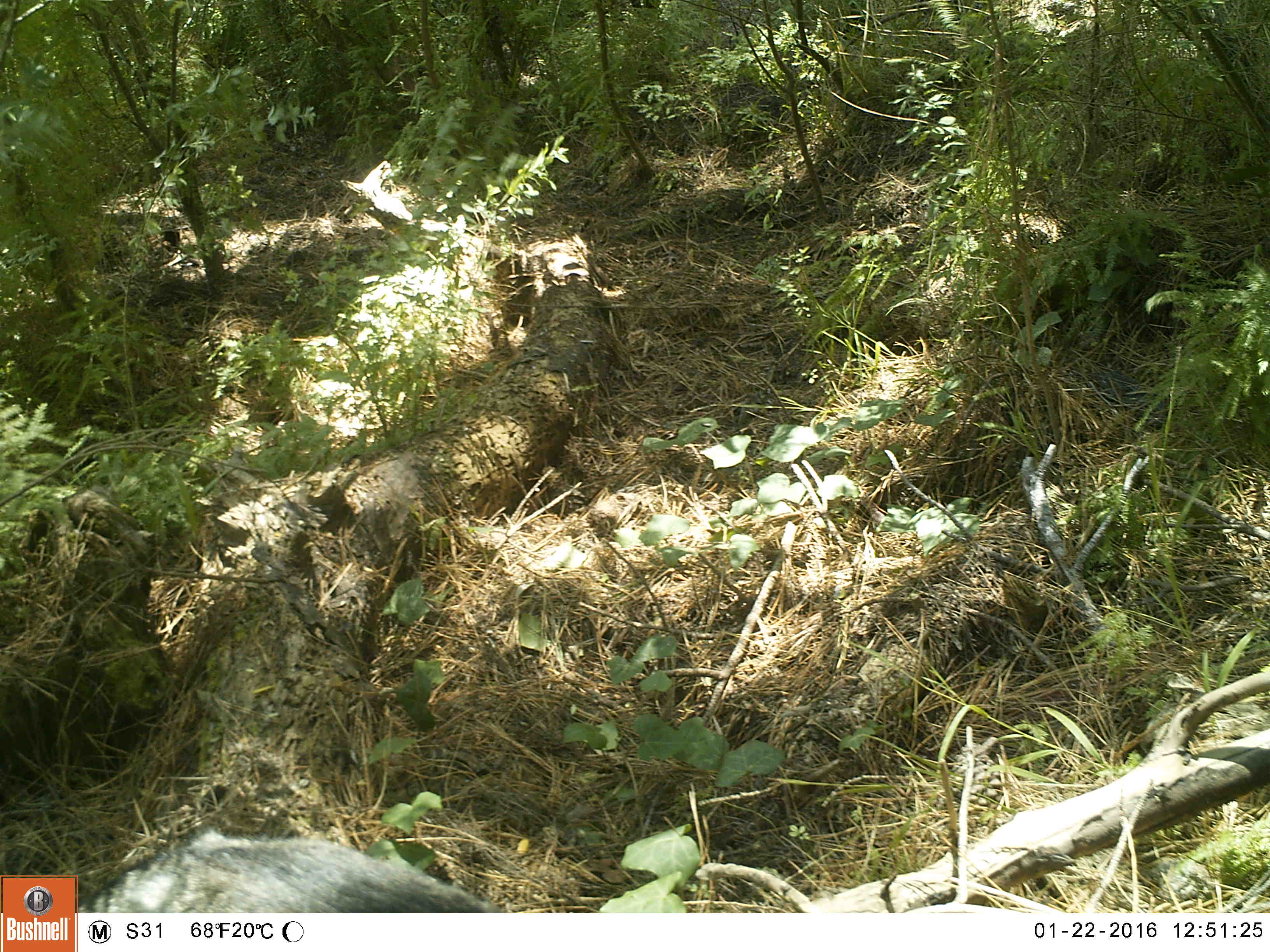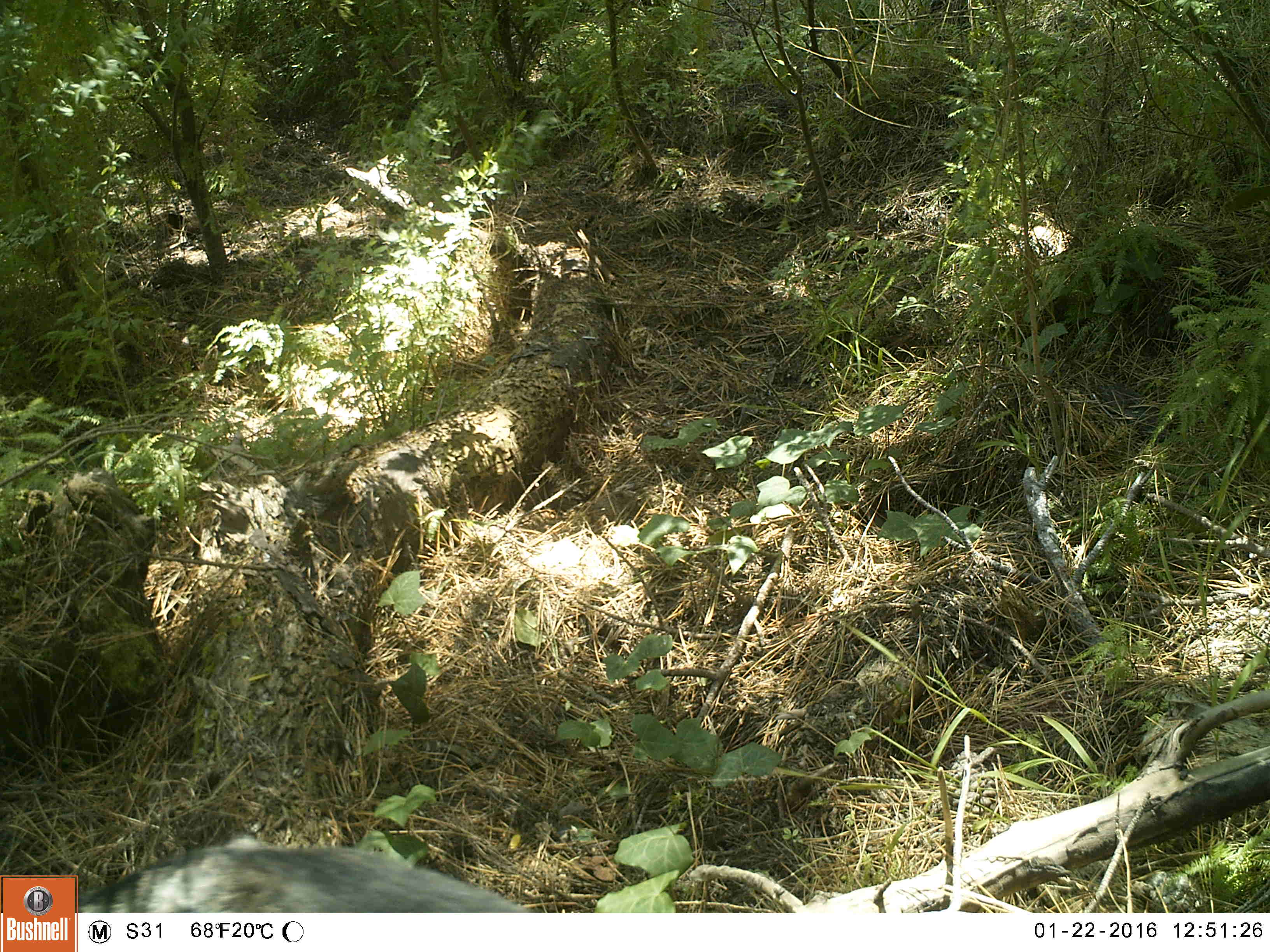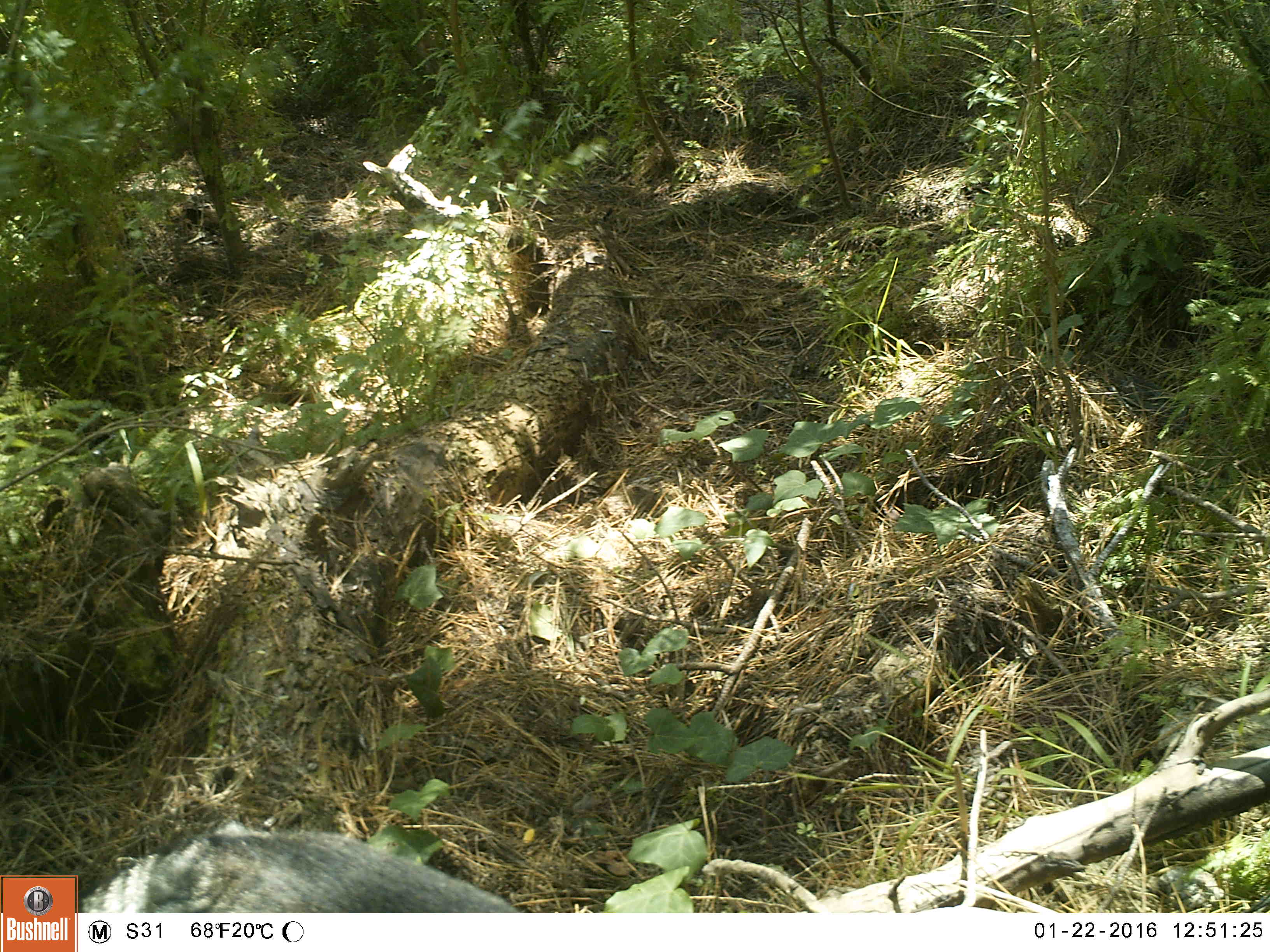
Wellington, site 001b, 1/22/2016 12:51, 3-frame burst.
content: unidentified animal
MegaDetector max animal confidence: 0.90